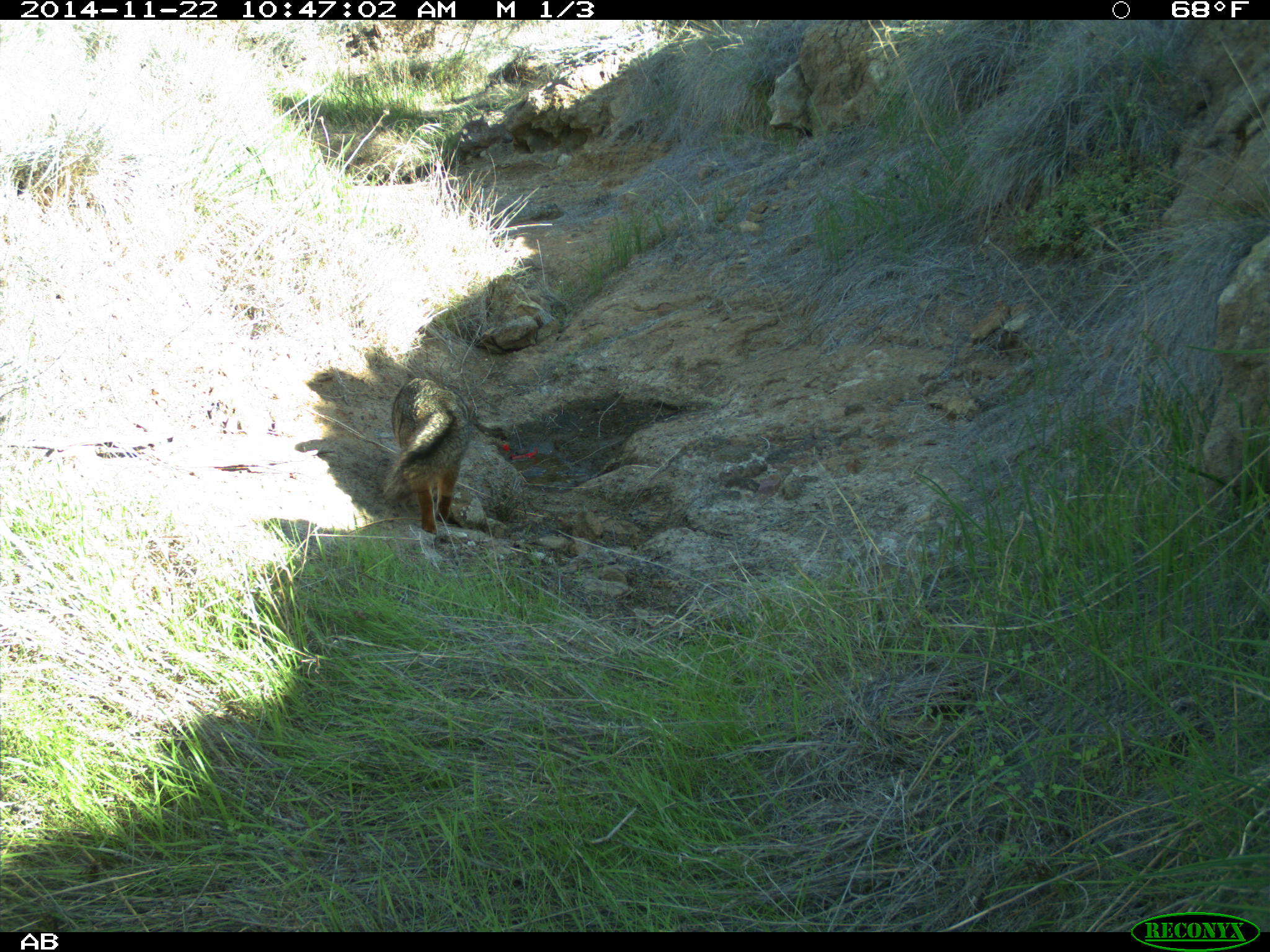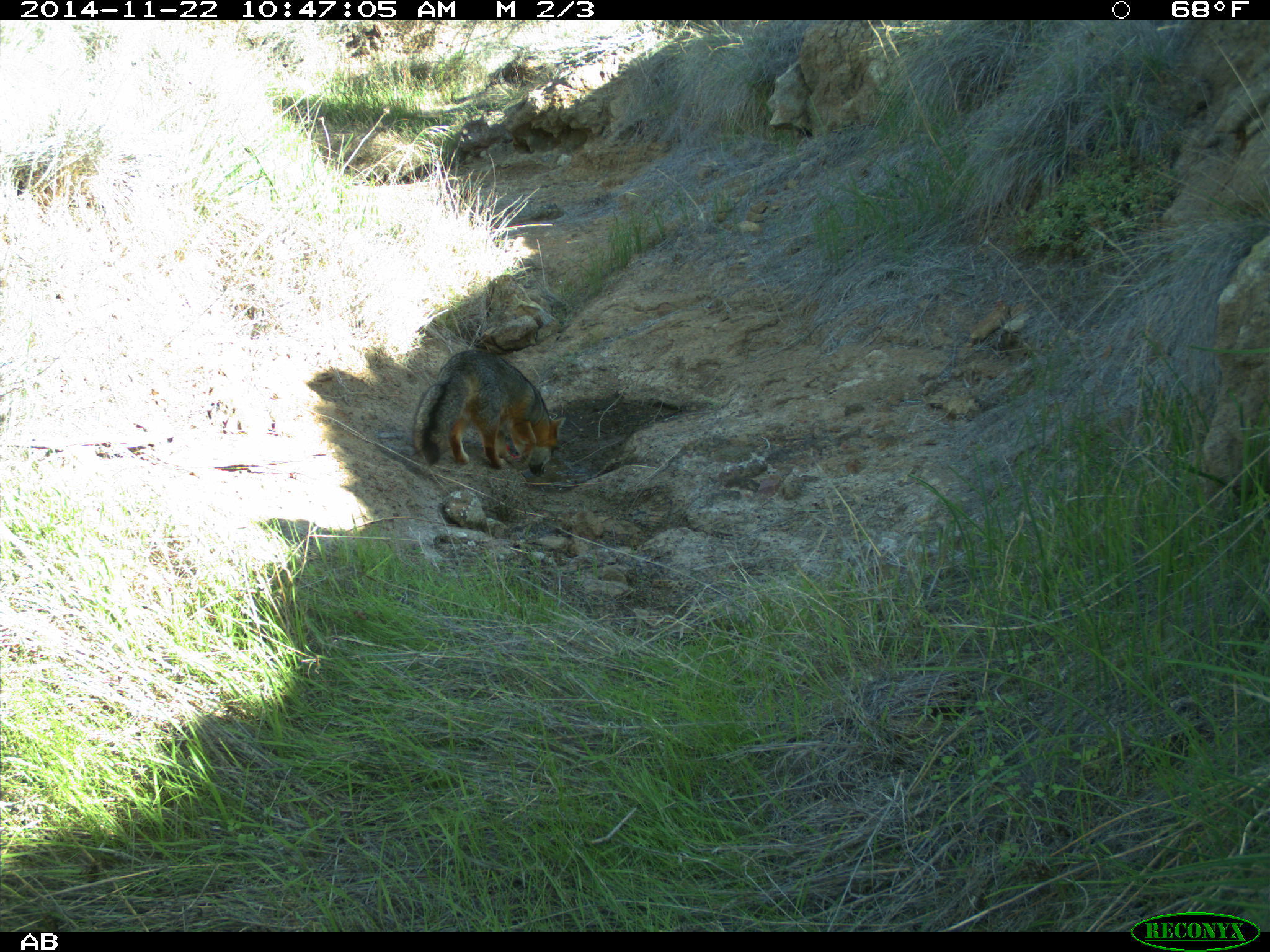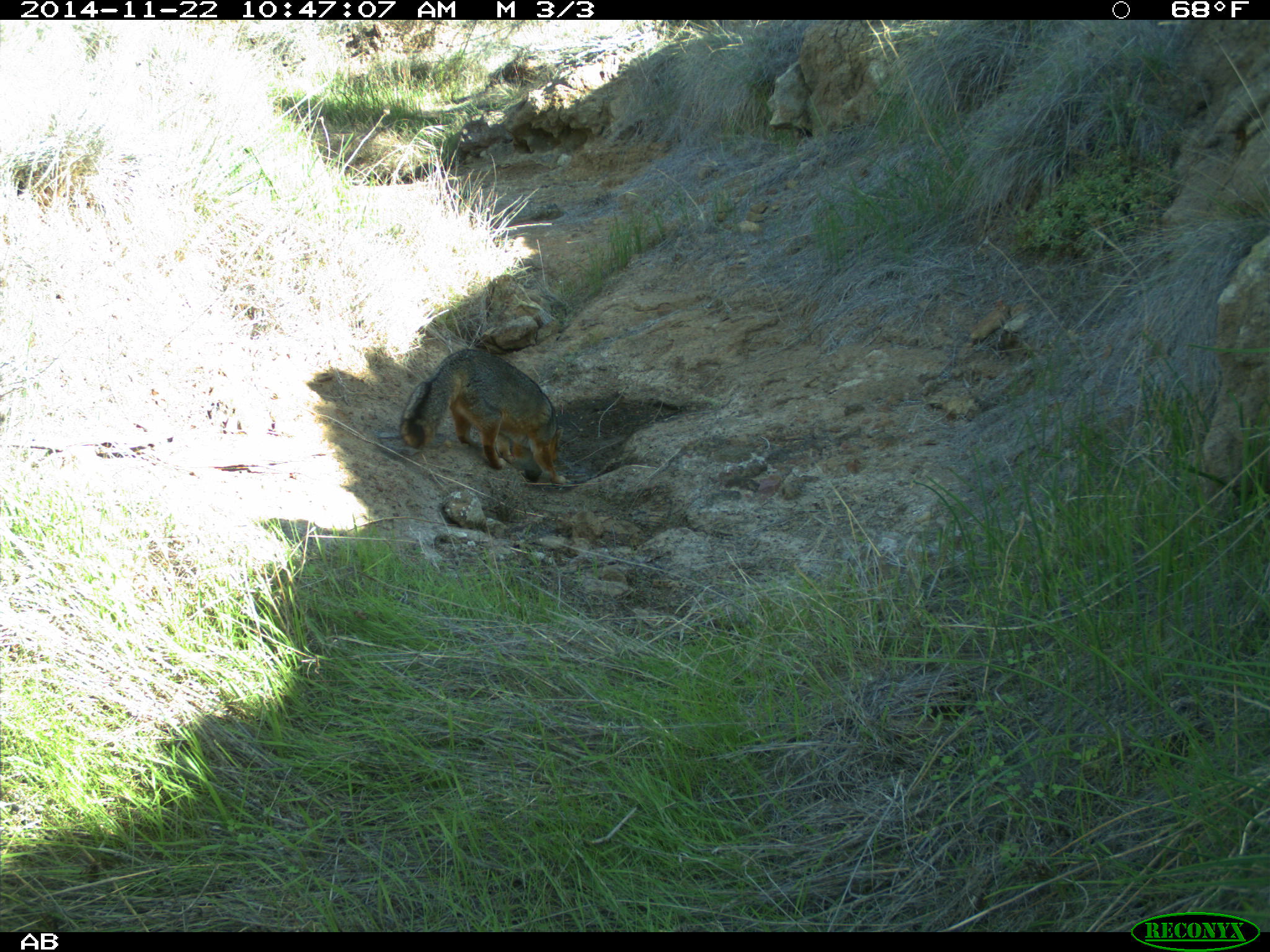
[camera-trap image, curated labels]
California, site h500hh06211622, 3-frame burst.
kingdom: Animalia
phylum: Chordata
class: Mammalia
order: Carnivora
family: Canidae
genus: Urocyon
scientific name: Urocyon littoralis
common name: island fox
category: fox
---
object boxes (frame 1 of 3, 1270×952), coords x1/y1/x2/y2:
fox: 381/375/473/531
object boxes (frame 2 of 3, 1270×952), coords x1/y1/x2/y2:
fox: 412/350/566/477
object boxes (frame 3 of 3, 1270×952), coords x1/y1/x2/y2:
fox: 399/348/571/489